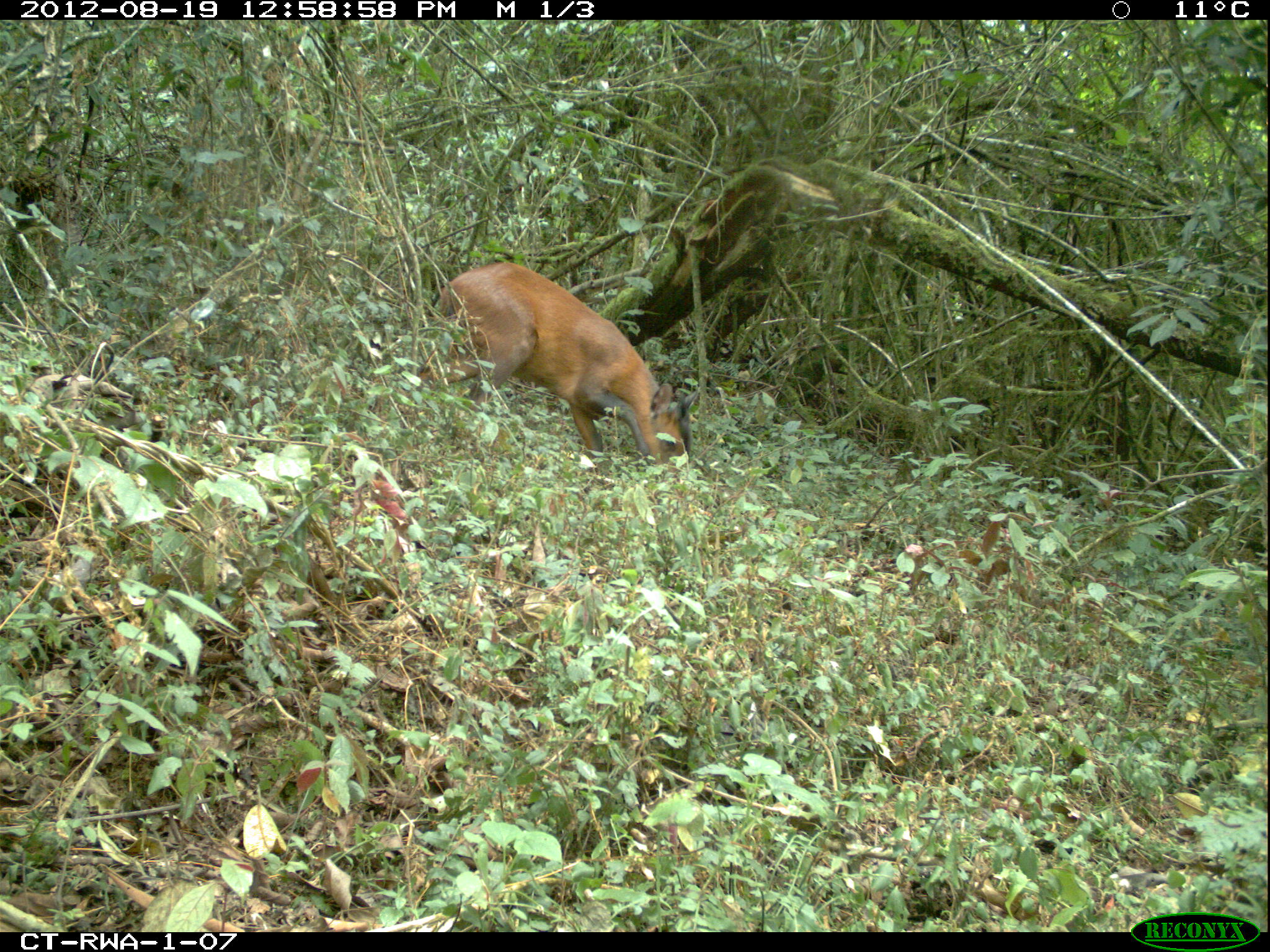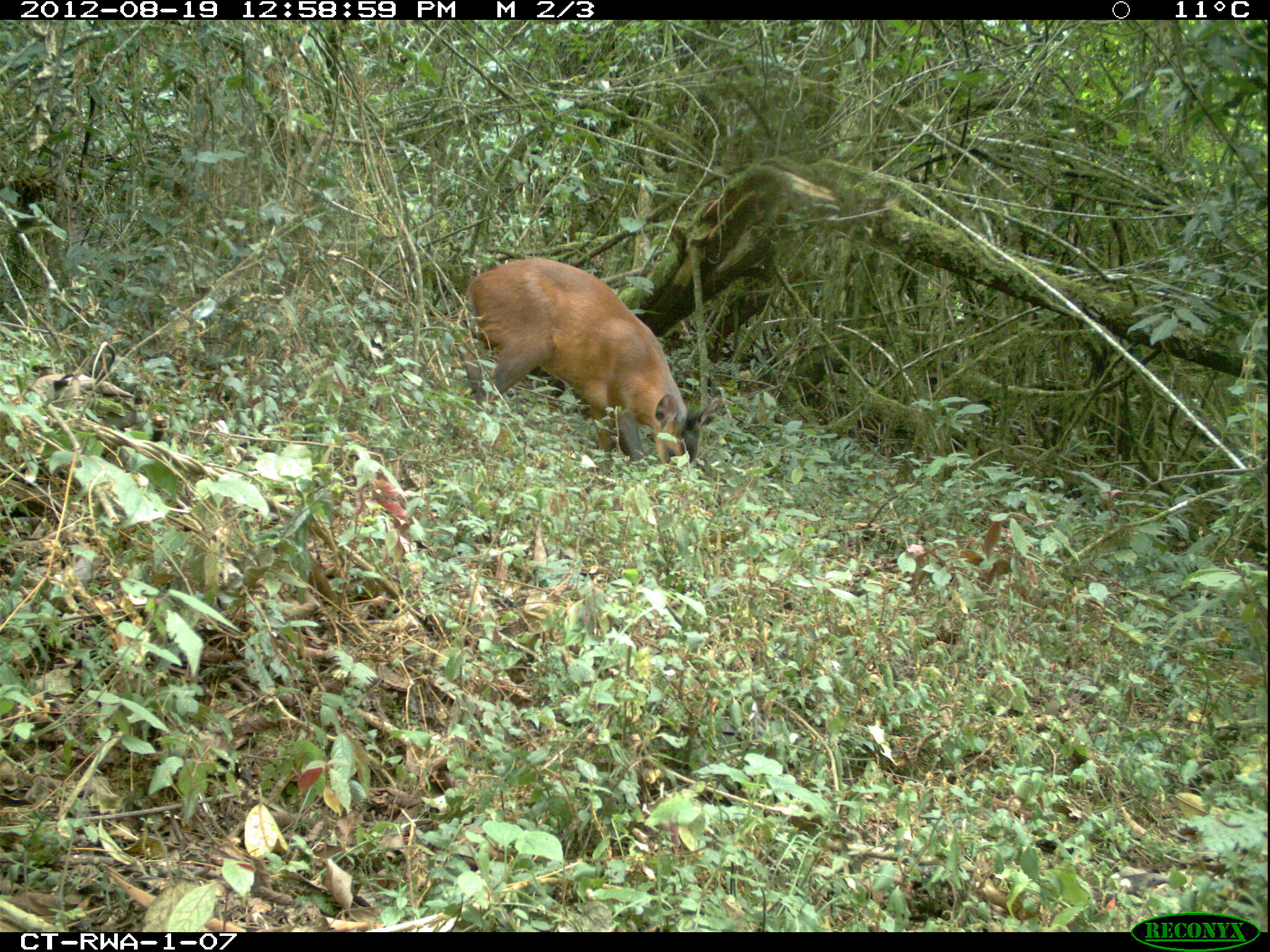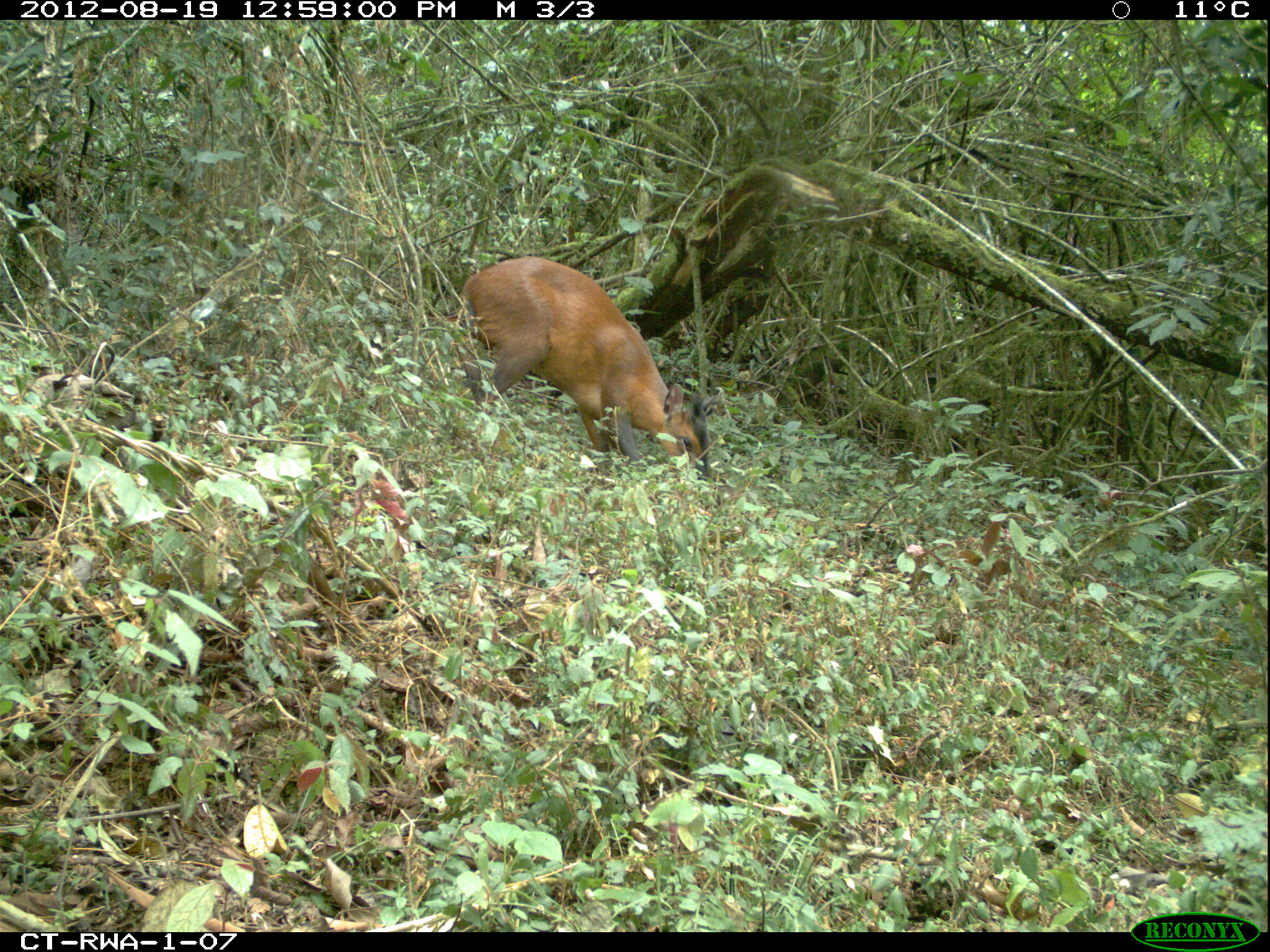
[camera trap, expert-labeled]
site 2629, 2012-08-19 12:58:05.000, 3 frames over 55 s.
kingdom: Animalia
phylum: Chordata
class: Mammalia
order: Artiodactyla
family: Bovidae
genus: Cephalophus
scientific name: Cephalophus nigrifrons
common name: black-fronted duiker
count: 1